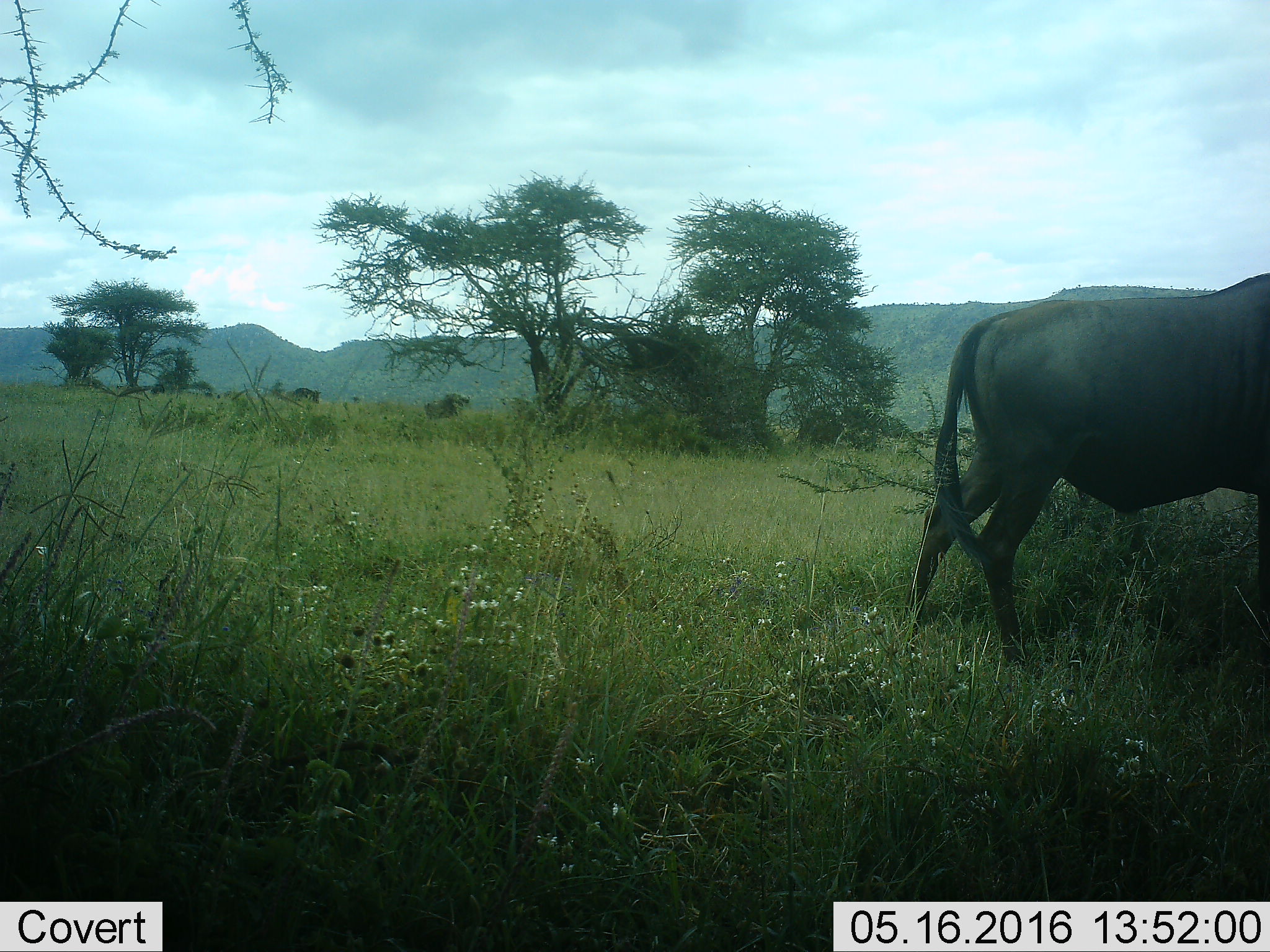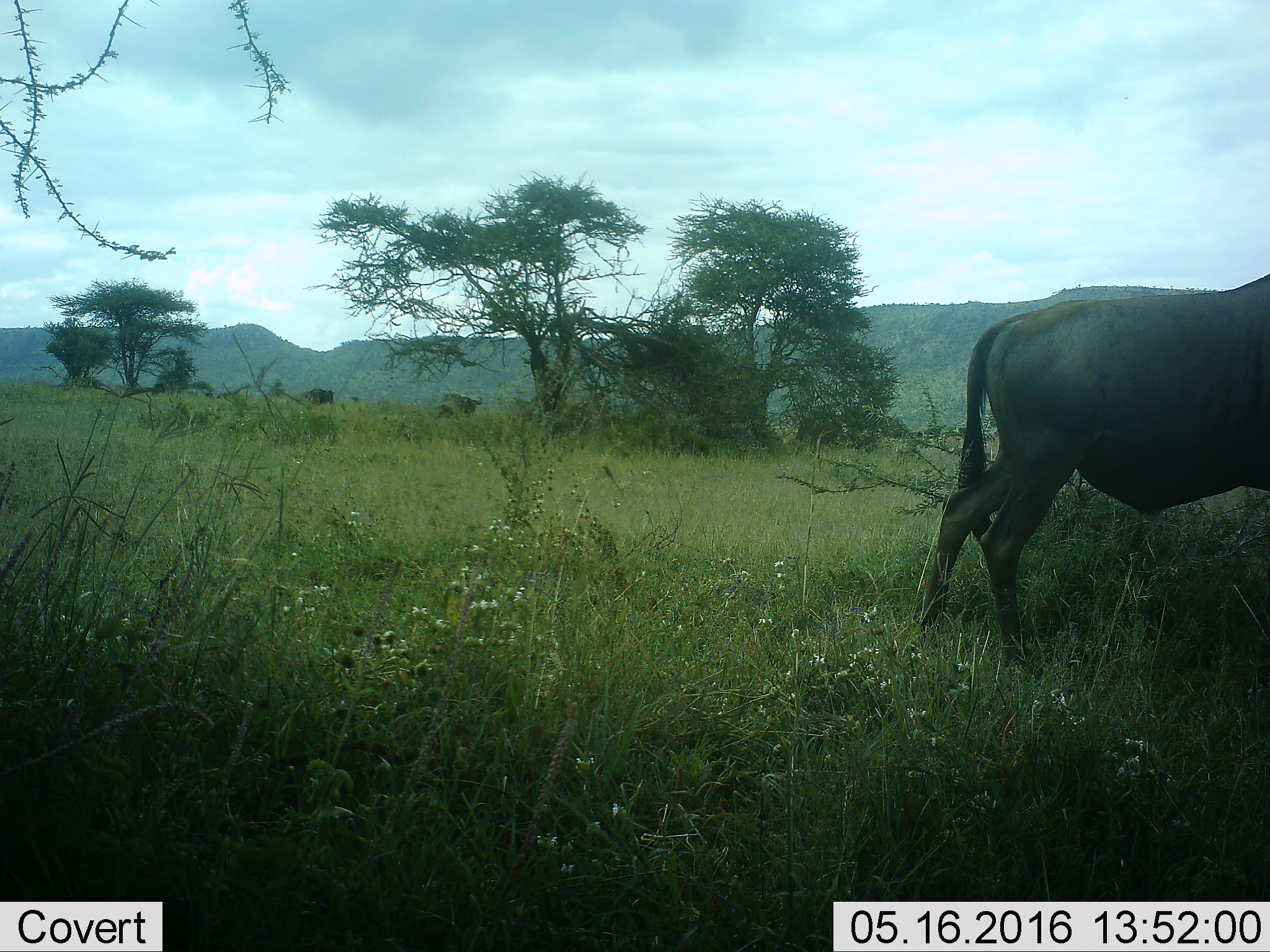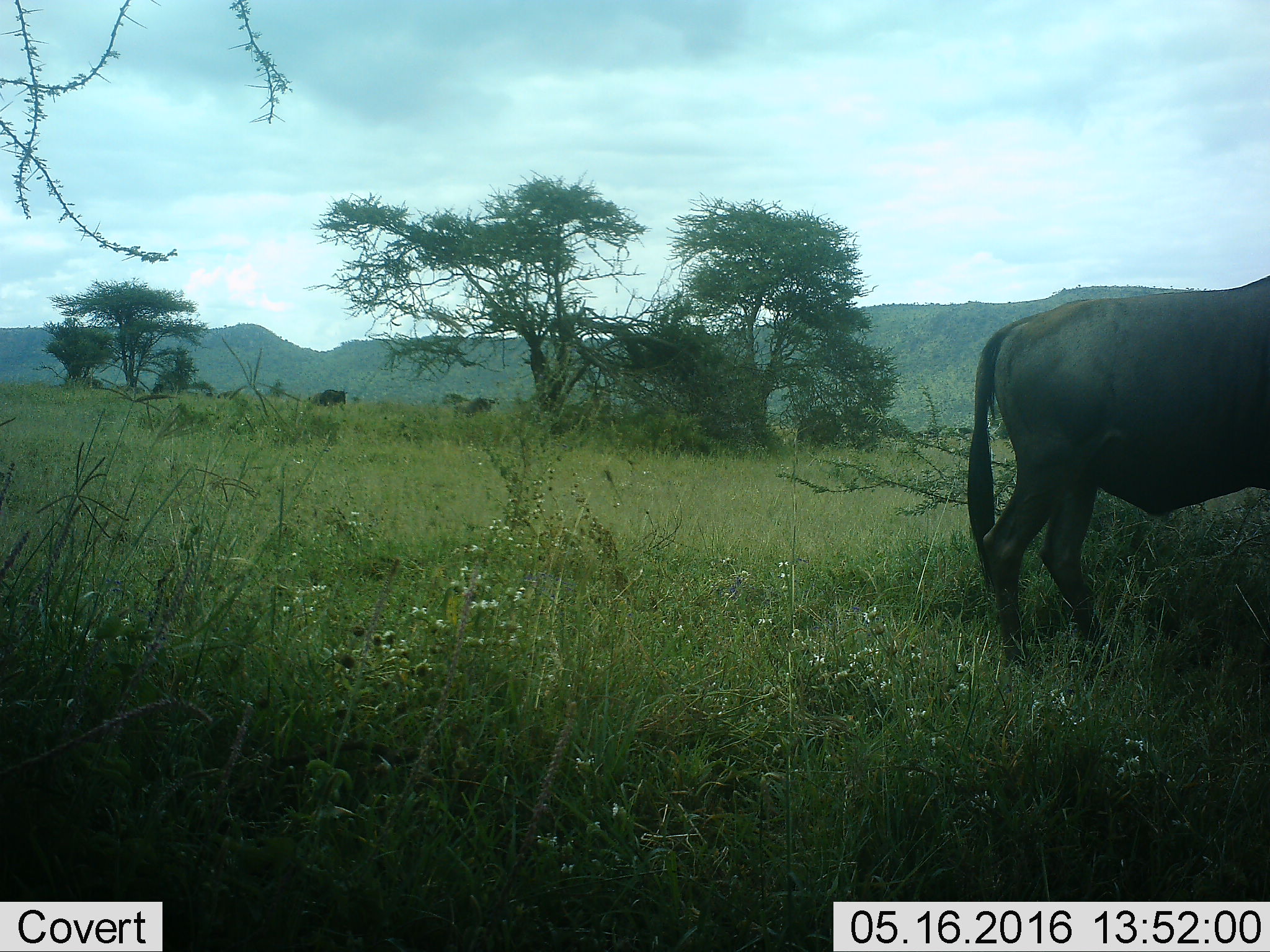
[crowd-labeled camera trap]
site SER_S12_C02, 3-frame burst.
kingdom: Animalia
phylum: Chordata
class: Mammalia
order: Artiodactyla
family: Bovidae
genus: Syncerus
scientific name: Syncerus caffer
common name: african buffalo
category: buffalo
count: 4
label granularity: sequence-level